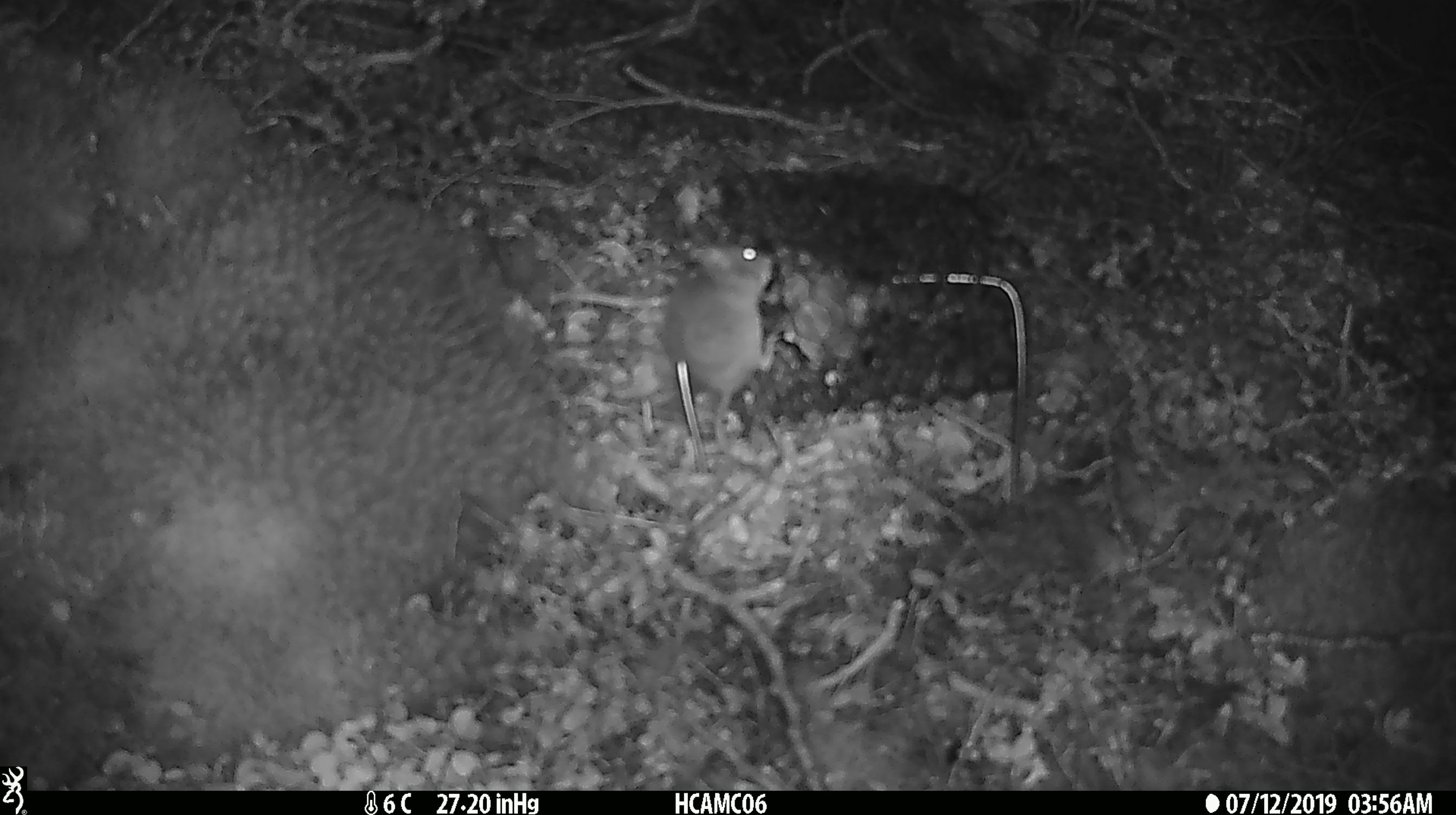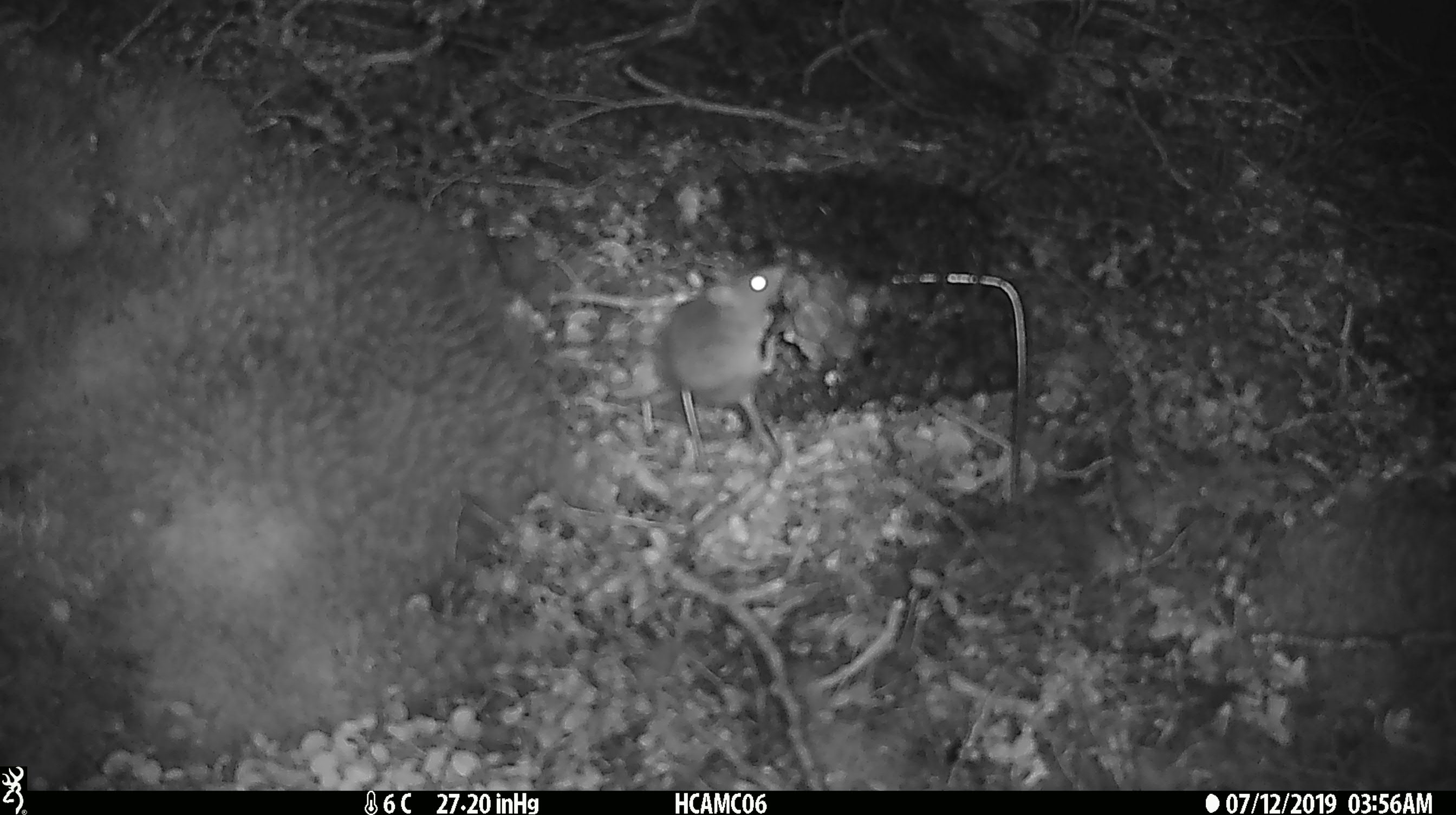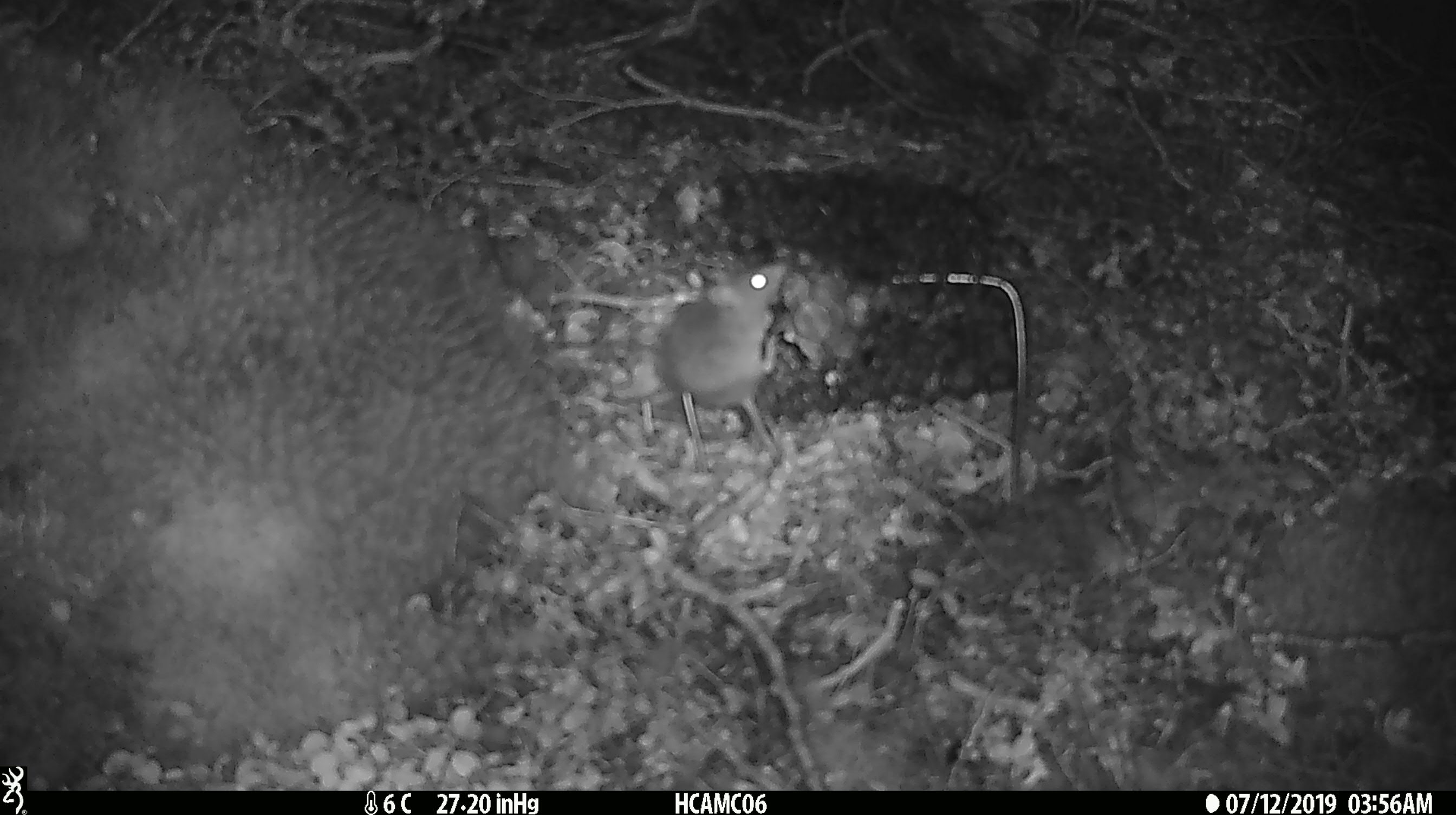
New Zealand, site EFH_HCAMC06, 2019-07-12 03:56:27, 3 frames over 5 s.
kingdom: Animalia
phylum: Chordata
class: Mammalia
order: Rodentia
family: Muridae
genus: Mus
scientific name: Mus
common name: mouse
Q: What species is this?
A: Mouse (Mus).